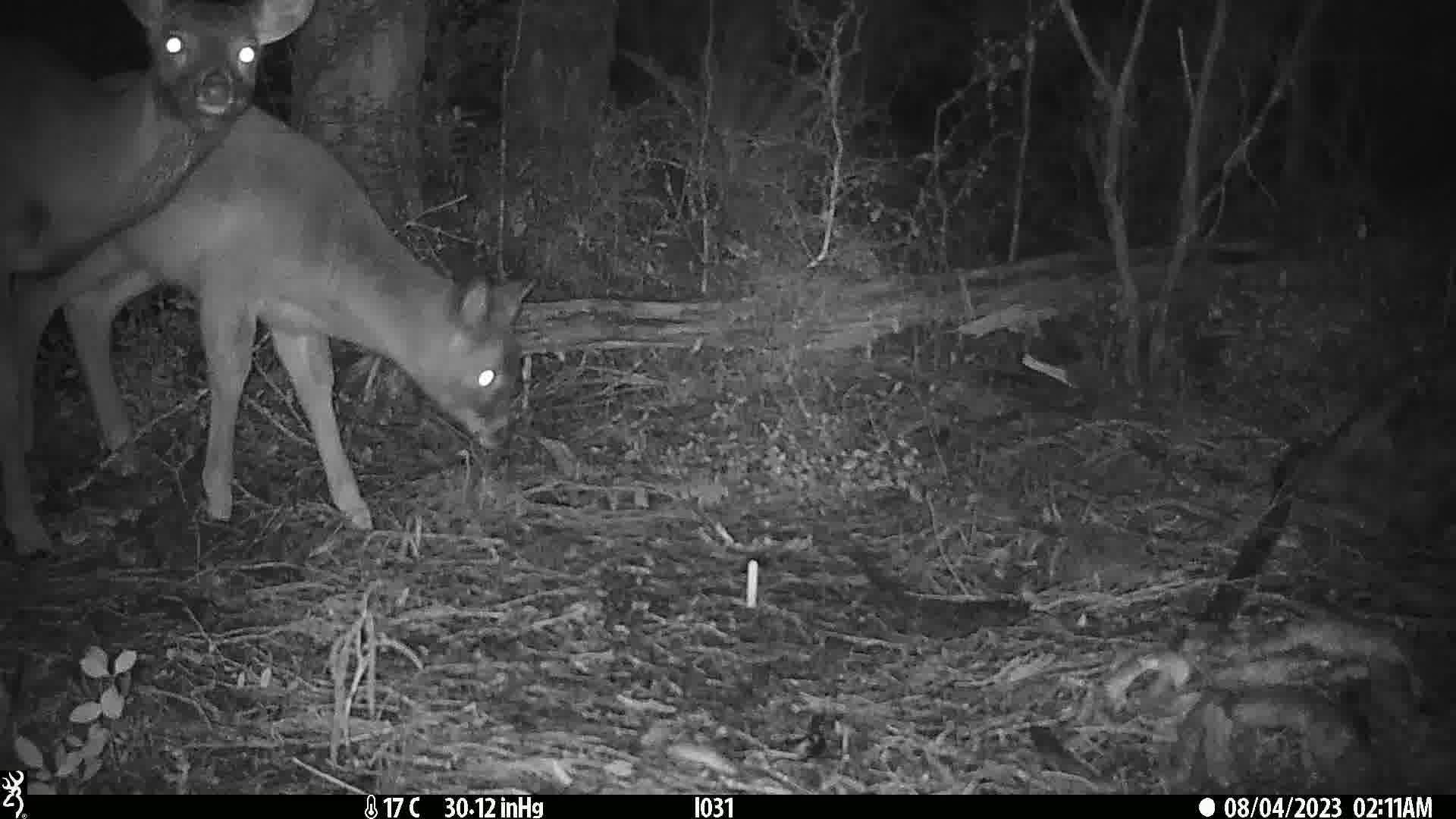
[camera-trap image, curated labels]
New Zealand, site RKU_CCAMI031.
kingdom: Animalia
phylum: Chordata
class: Mammalia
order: Artiodactyla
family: Cervidae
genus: Odocoileus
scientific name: Odocoileus virginianus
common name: white-tailed deer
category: white tailed deer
White tailed deer (white-tailed deer) (Odocoileus virginianus).